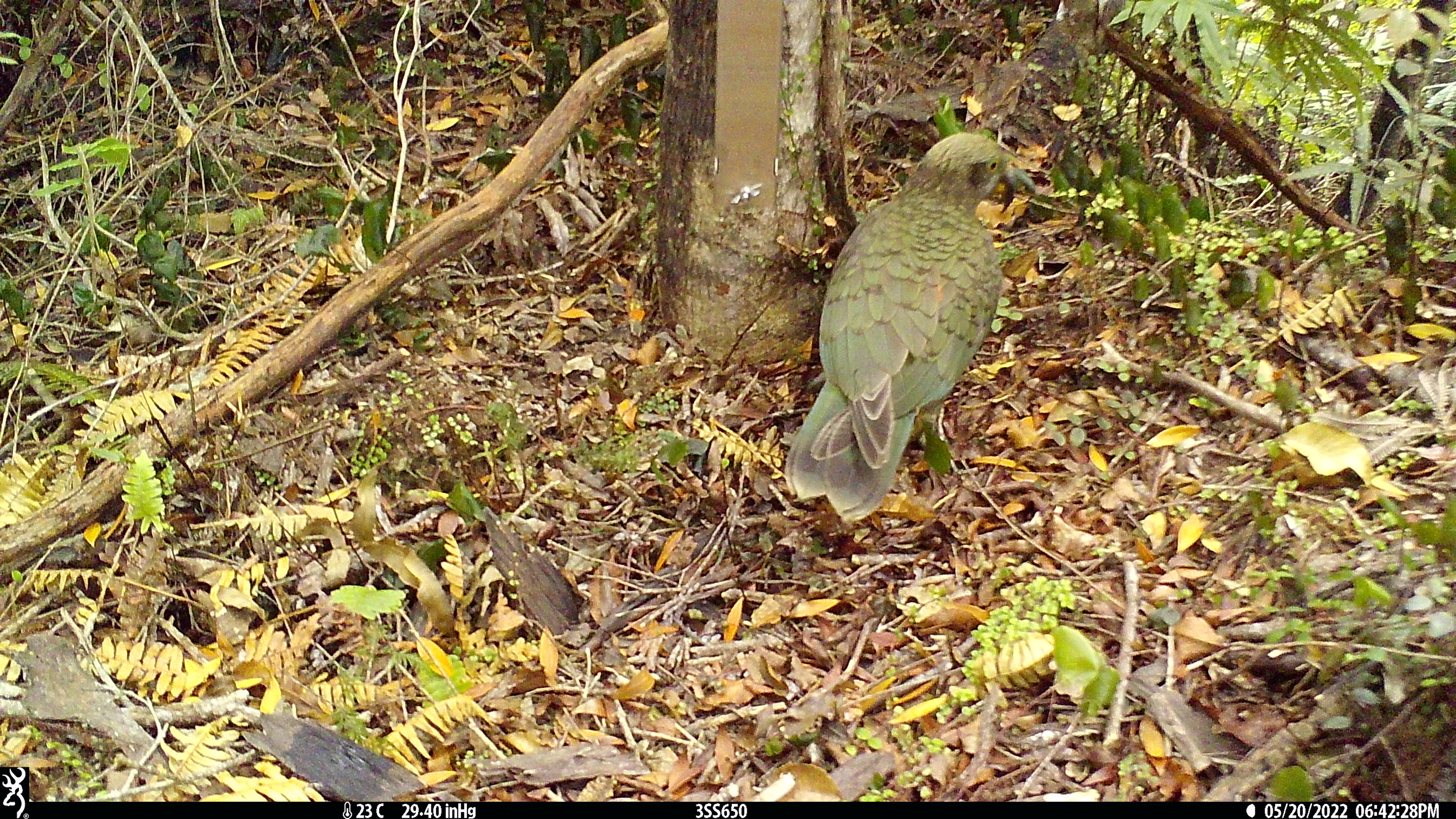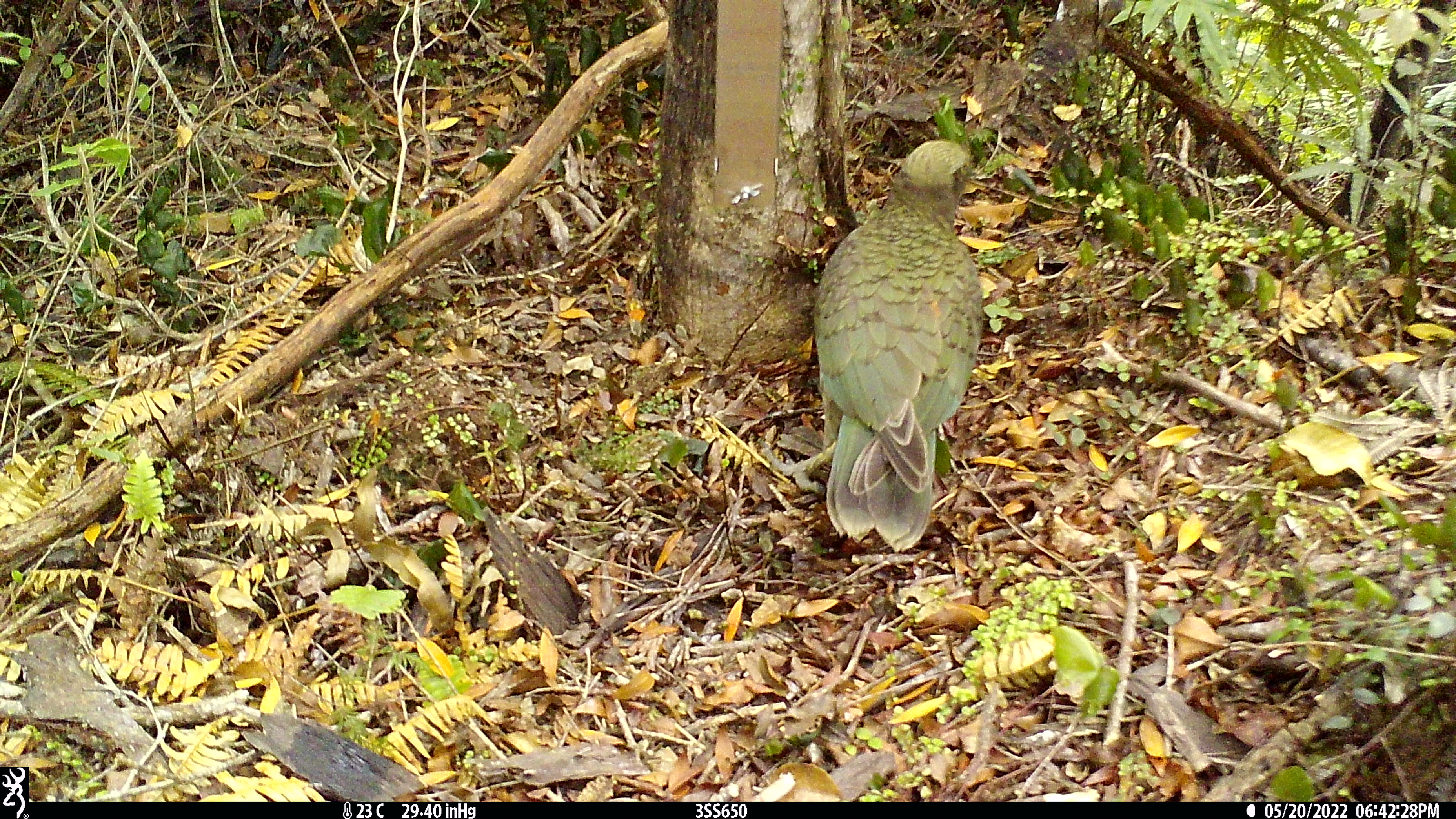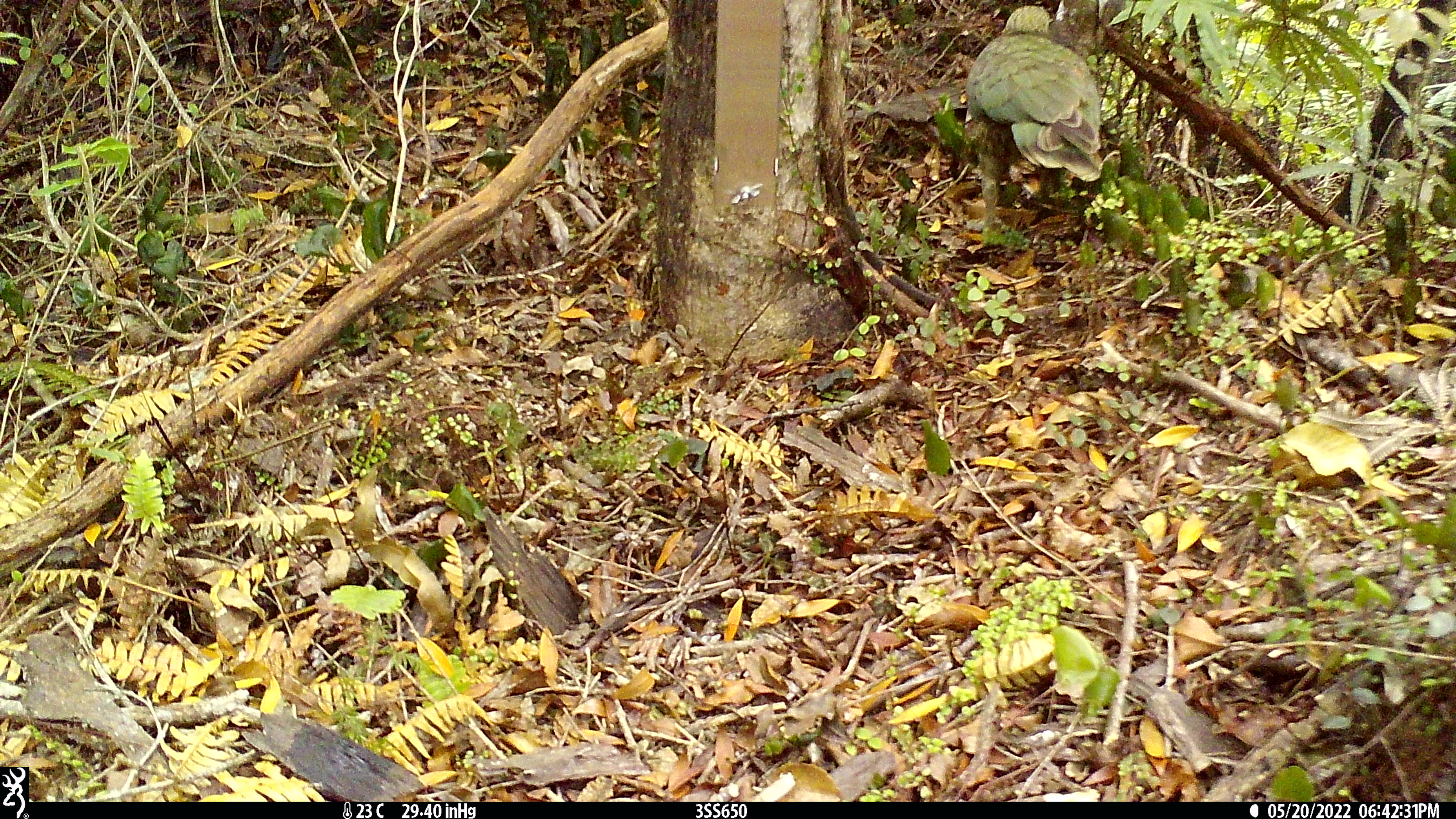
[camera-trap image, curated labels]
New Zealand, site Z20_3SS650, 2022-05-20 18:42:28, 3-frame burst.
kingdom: Animalia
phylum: Chordata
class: Aves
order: Psittaciformes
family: Strigopidae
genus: Nestor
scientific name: Nestor notabilis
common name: kea